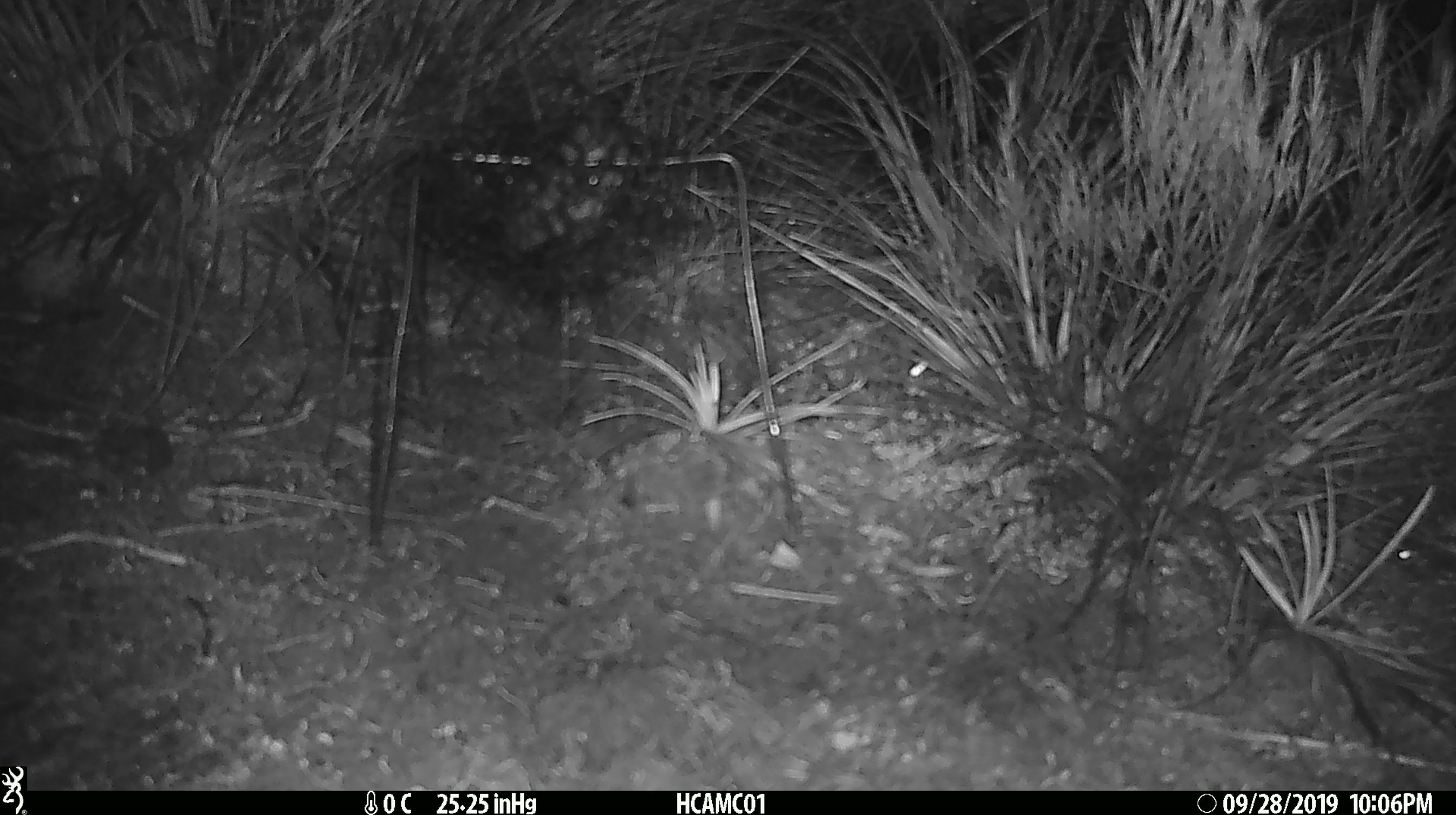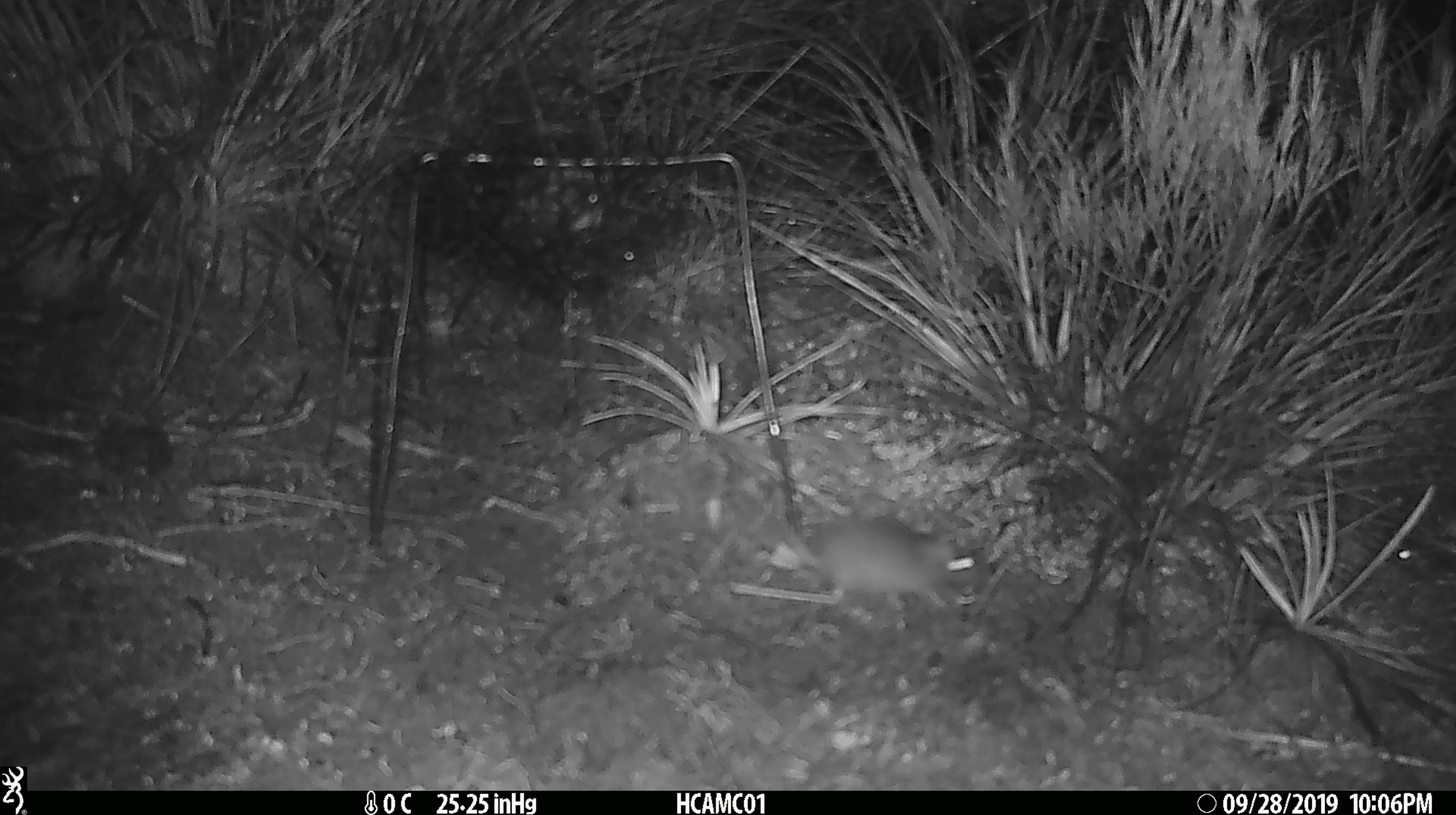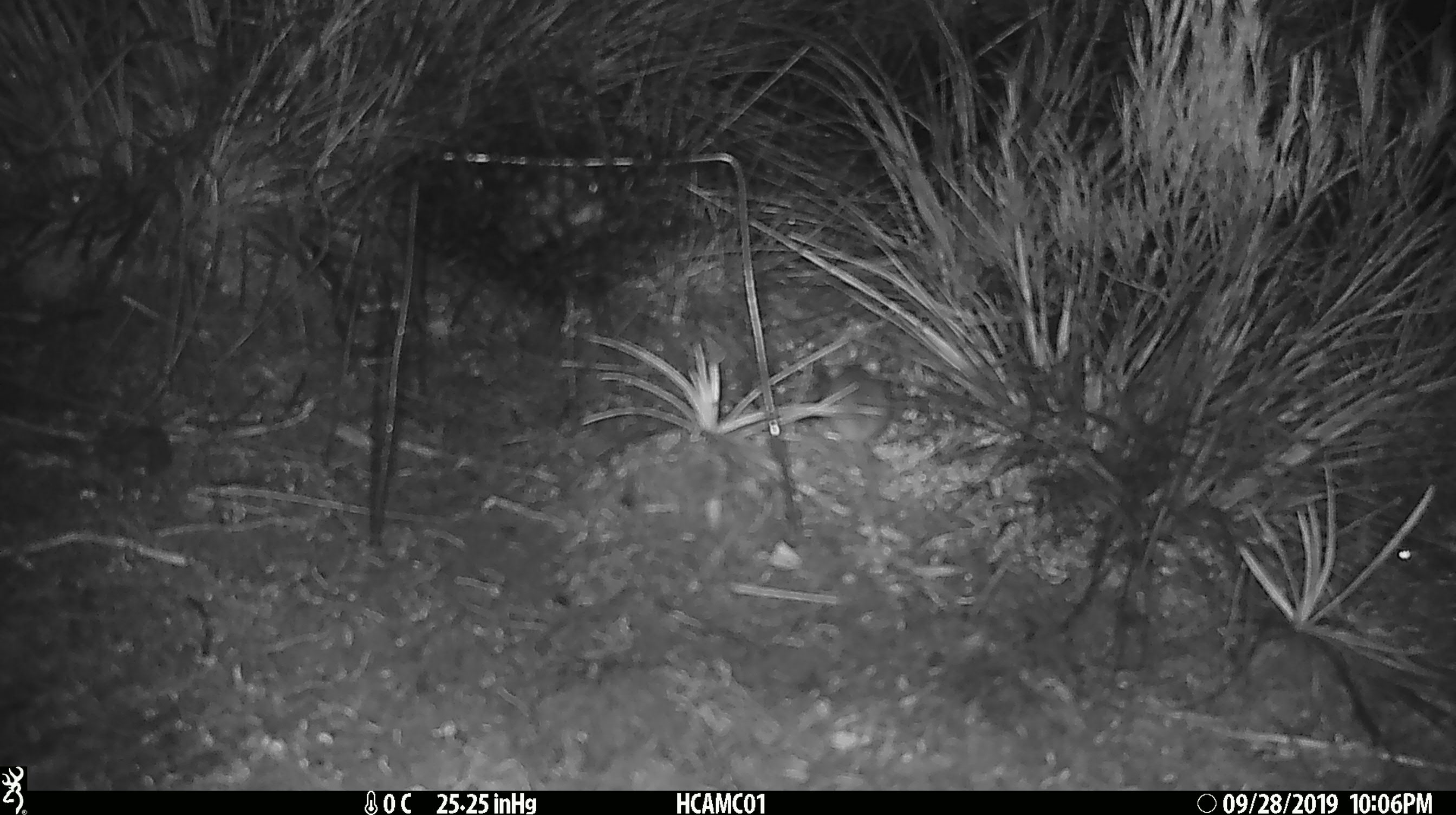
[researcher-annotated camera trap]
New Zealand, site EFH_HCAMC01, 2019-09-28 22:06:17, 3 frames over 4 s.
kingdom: Animalia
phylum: Chordata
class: Mammalia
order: Rodentia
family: Muridae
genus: Mus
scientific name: Mus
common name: mouse